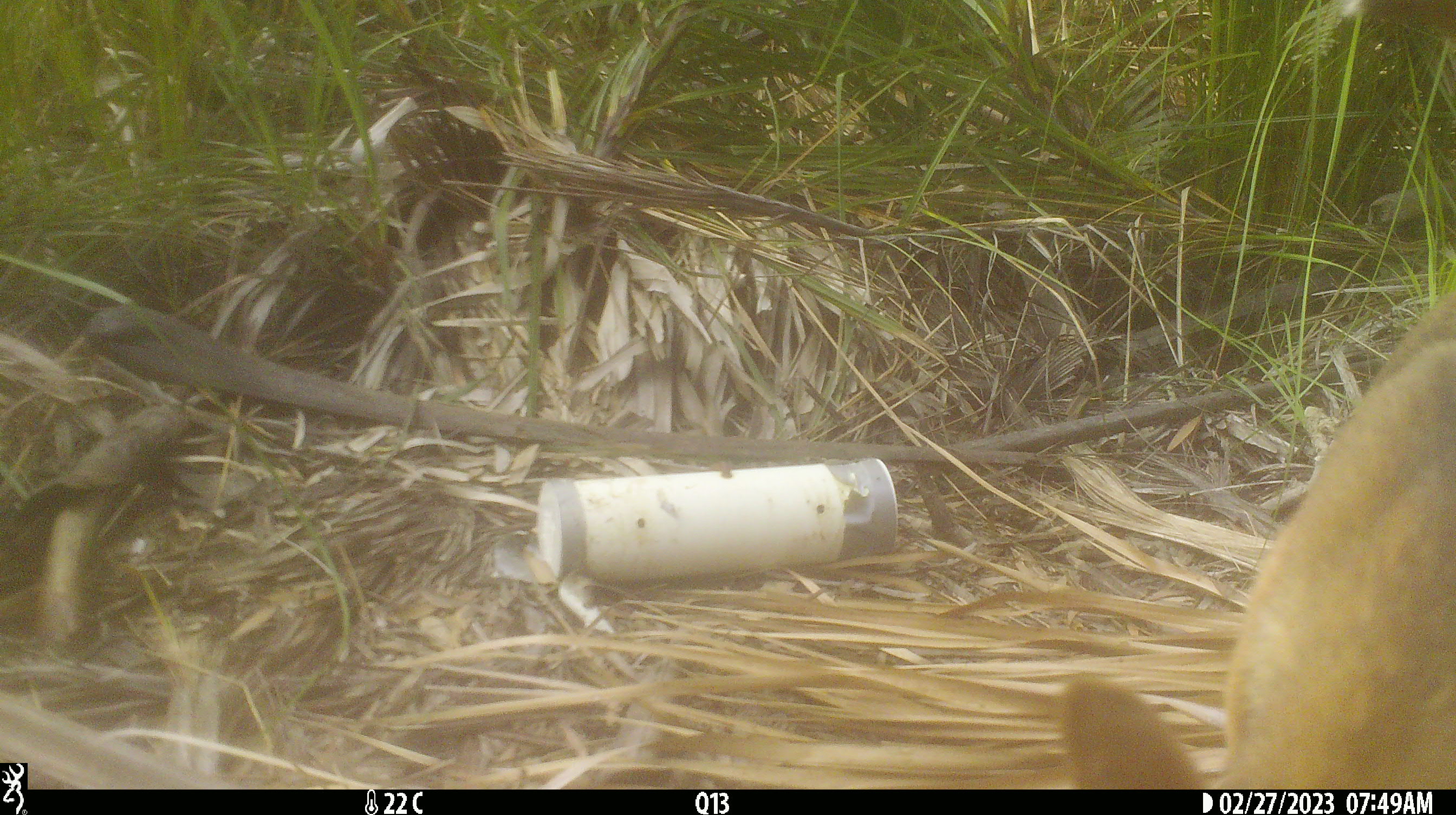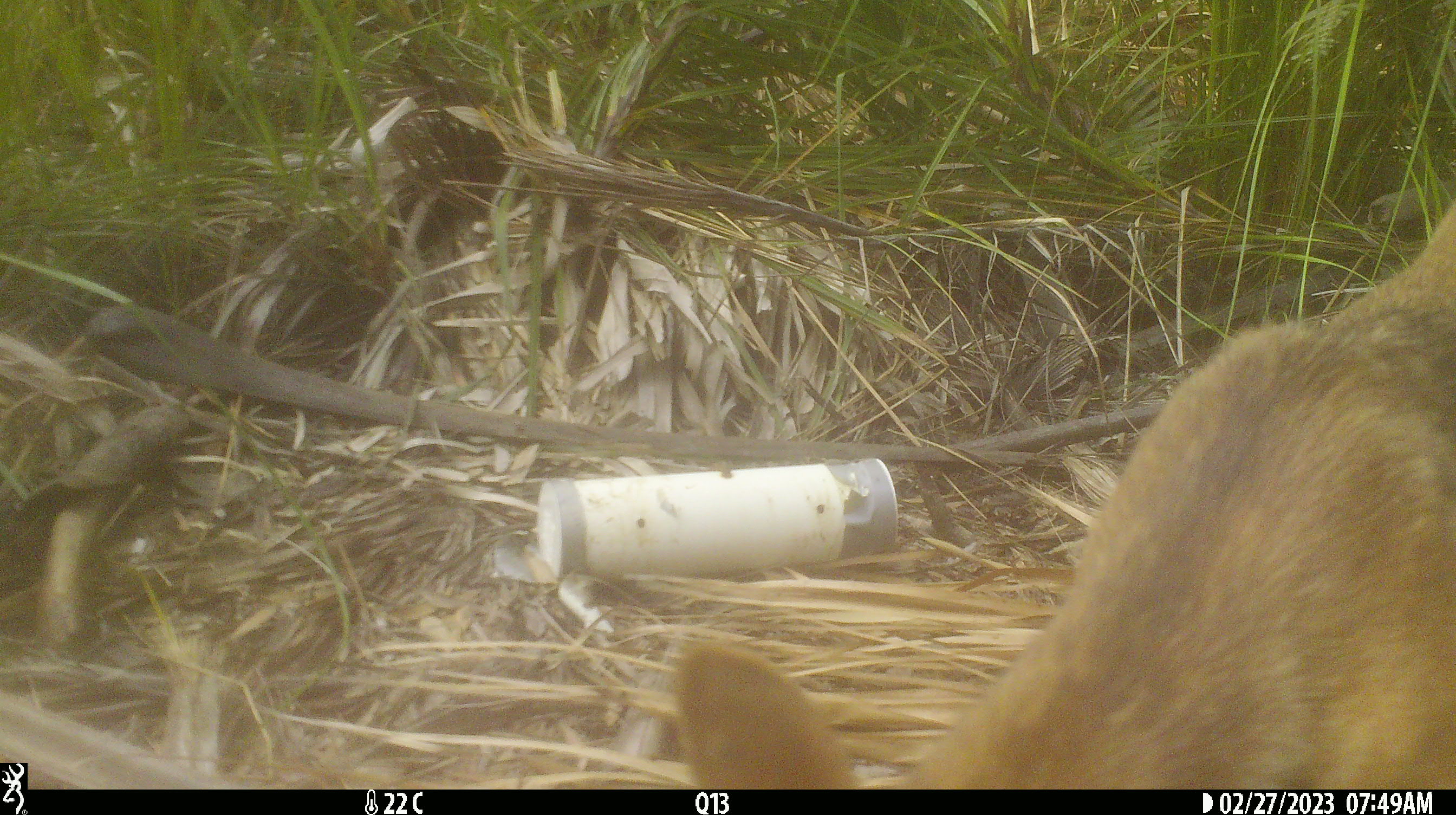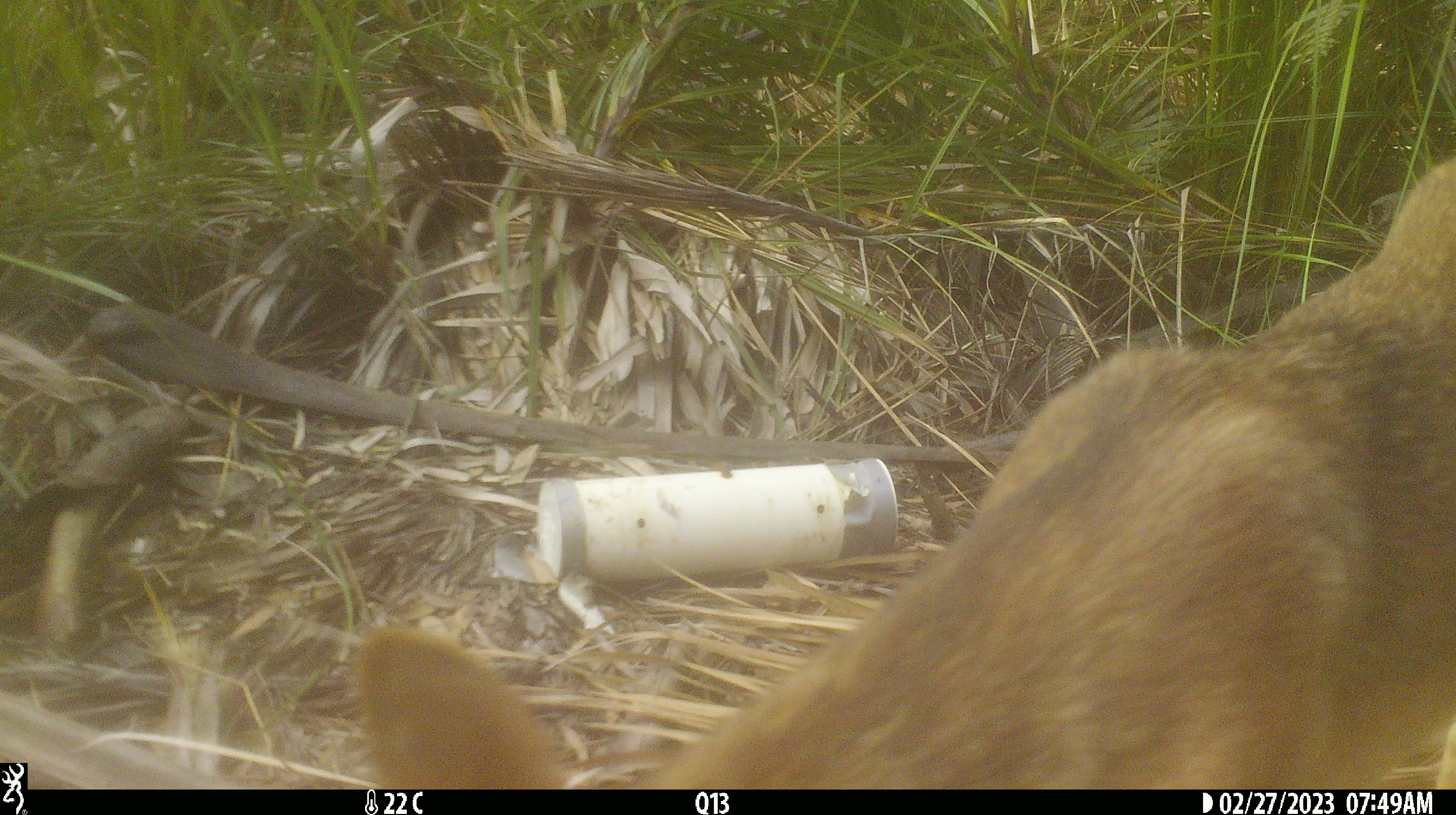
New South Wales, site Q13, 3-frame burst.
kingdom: Animalia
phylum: Chordata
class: Mammalia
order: Carnivora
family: Canidae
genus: Canis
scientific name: Canis familiaris dingo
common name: dingo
Dingo (Canis familiaris dingo).